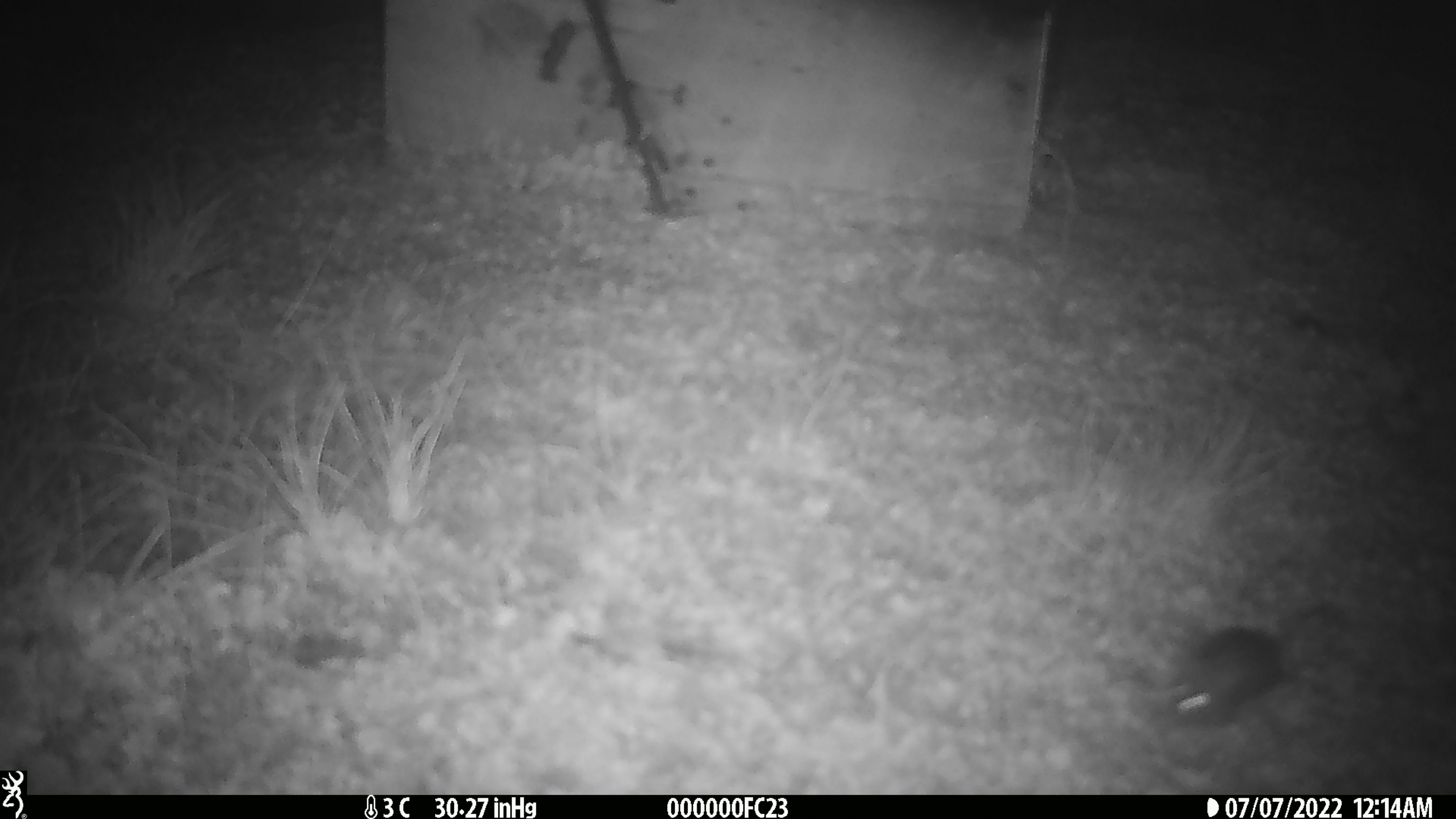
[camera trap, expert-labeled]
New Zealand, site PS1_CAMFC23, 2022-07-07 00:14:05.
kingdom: Animalia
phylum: Chordata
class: Mammalia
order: Rodentia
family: Muridae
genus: Mus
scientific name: Mus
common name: mouse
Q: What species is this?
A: Mouse (Mus).